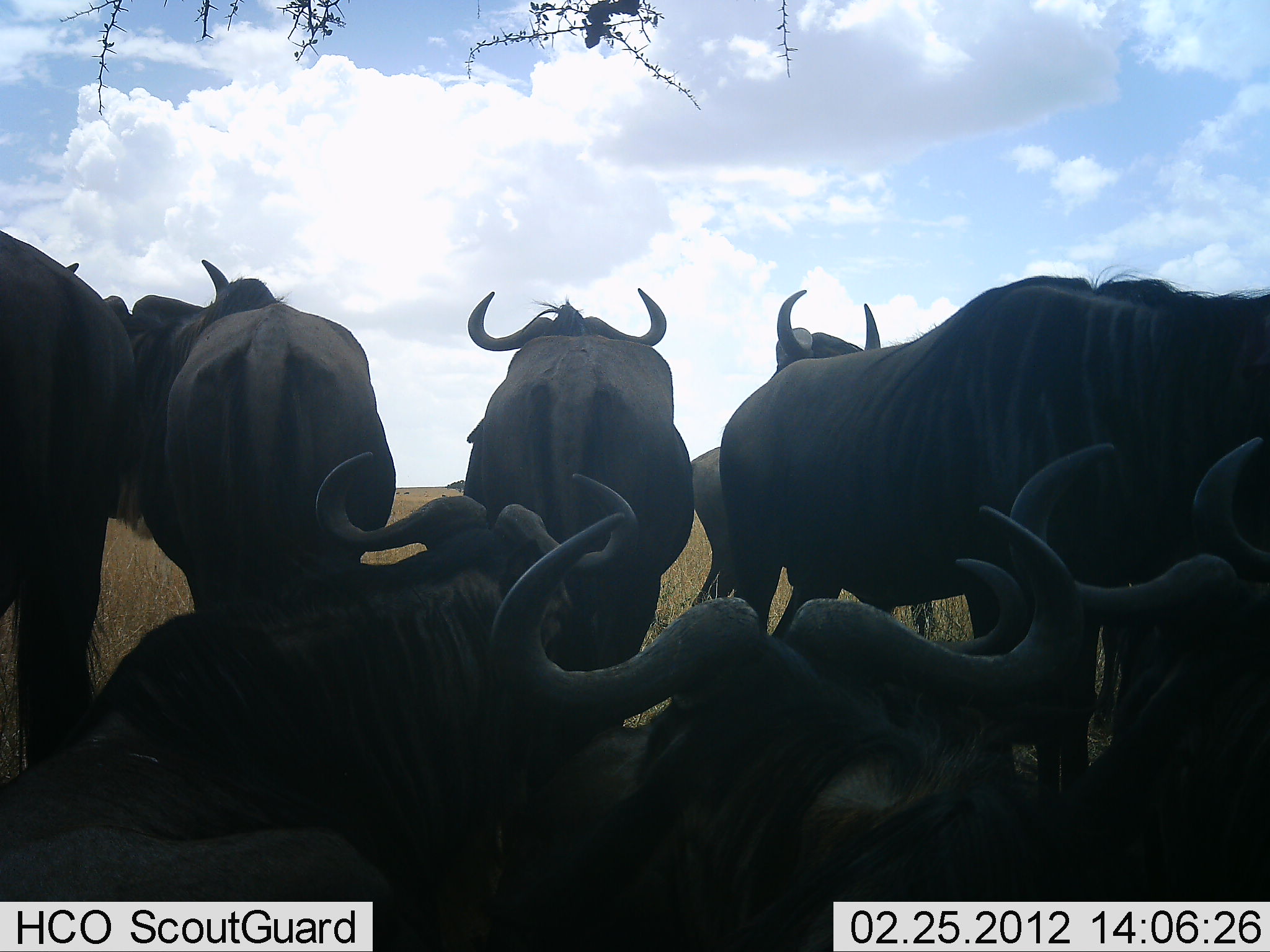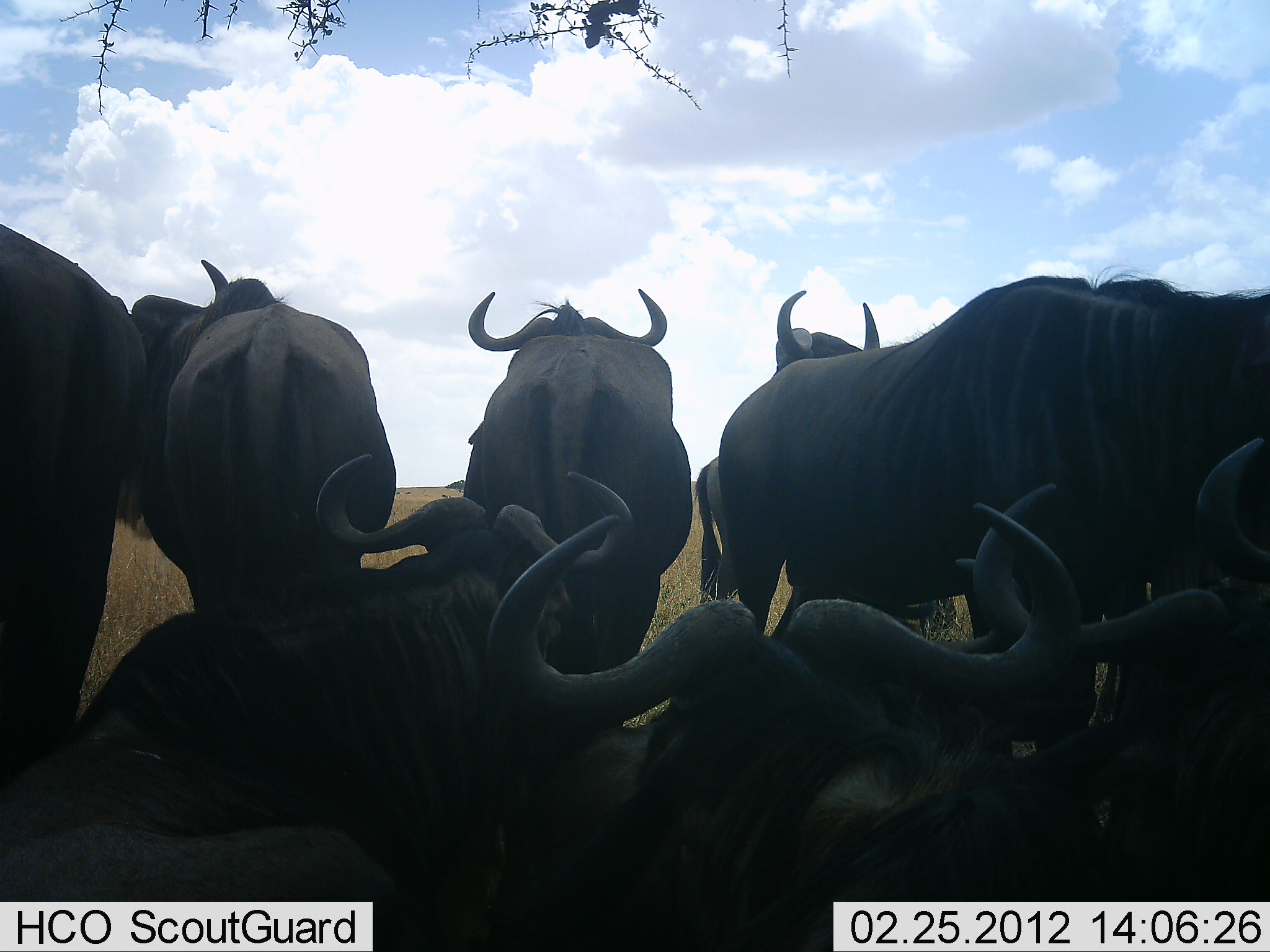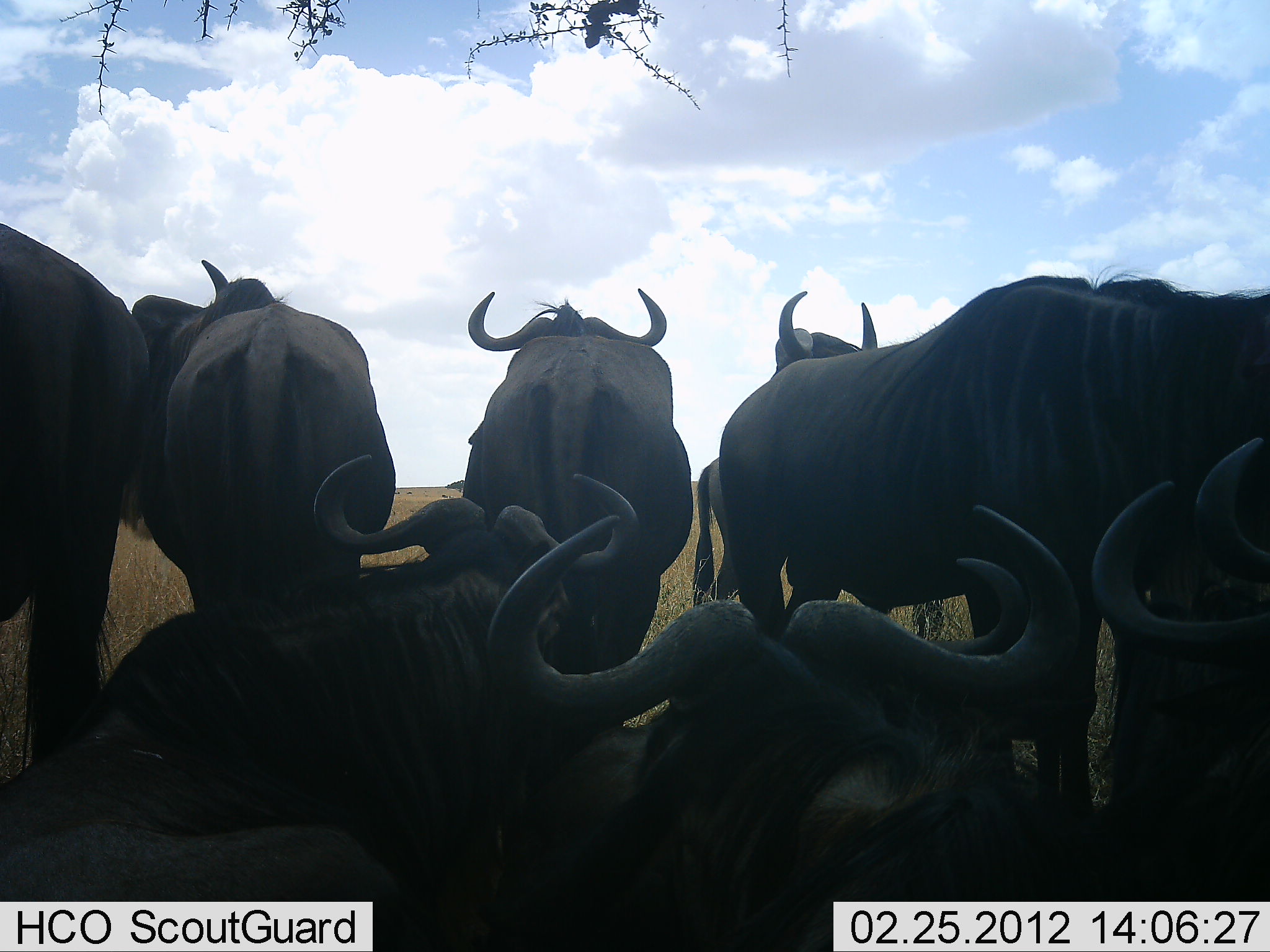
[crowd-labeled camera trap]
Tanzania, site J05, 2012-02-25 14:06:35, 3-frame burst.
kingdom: Animalia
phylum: Chordata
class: Mammalia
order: Artiodactyla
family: Bovidae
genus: Connochaetes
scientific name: Connochaetes taurinus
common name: blue wildebeest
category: wildebeest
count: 9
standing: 81%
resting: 92%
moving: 4%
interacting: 8%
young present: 4%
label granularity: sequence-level